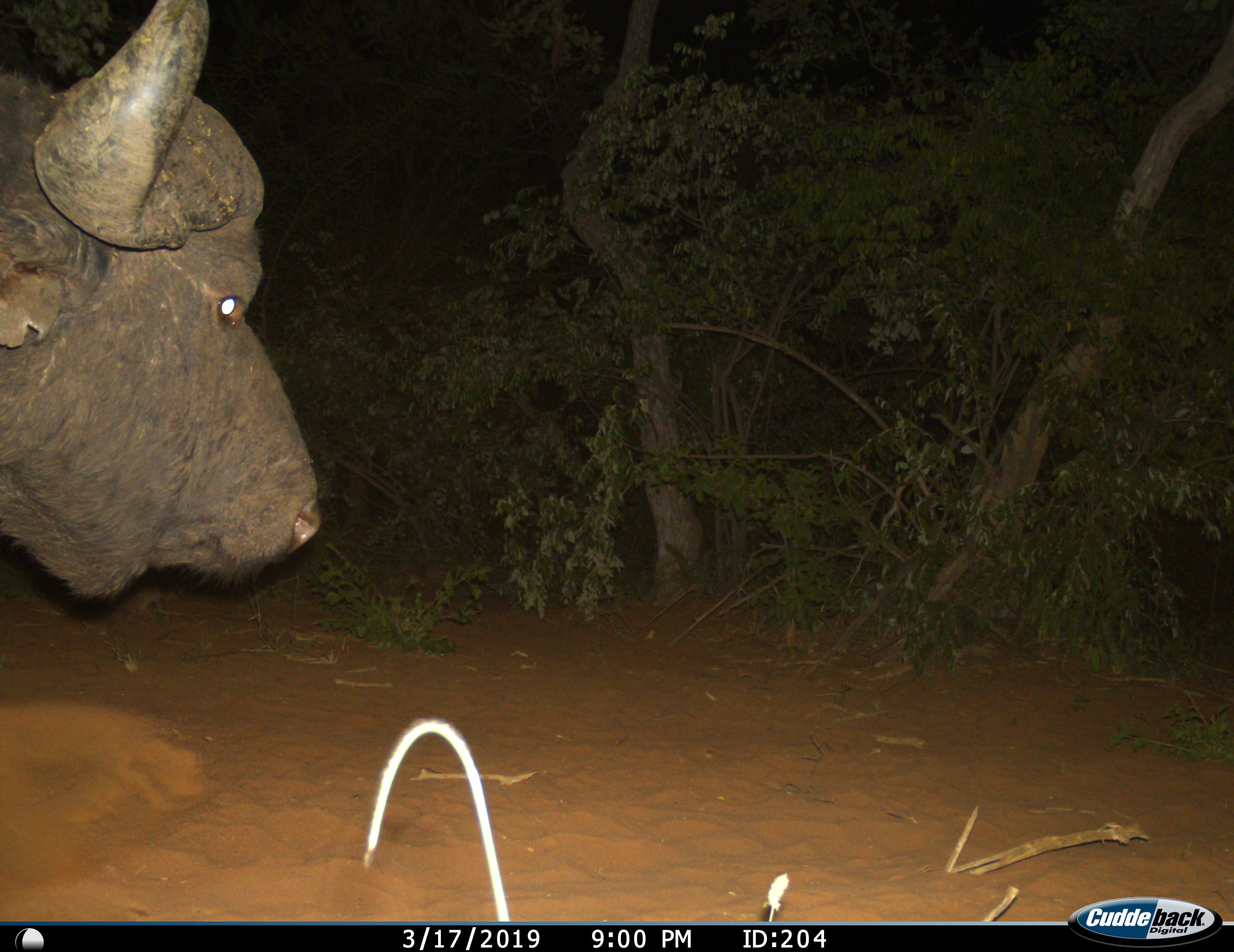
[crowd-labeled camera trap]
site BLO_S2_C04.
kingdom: Animalia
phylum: Chordata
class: Mammalia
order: Artiodactyla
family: Bovidae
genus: Syncerus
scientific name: Syncerus caffer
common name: african buffalo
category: buffalo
Buffalo (african buffalo) (Syncerus caffer), count 1. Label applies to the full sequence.